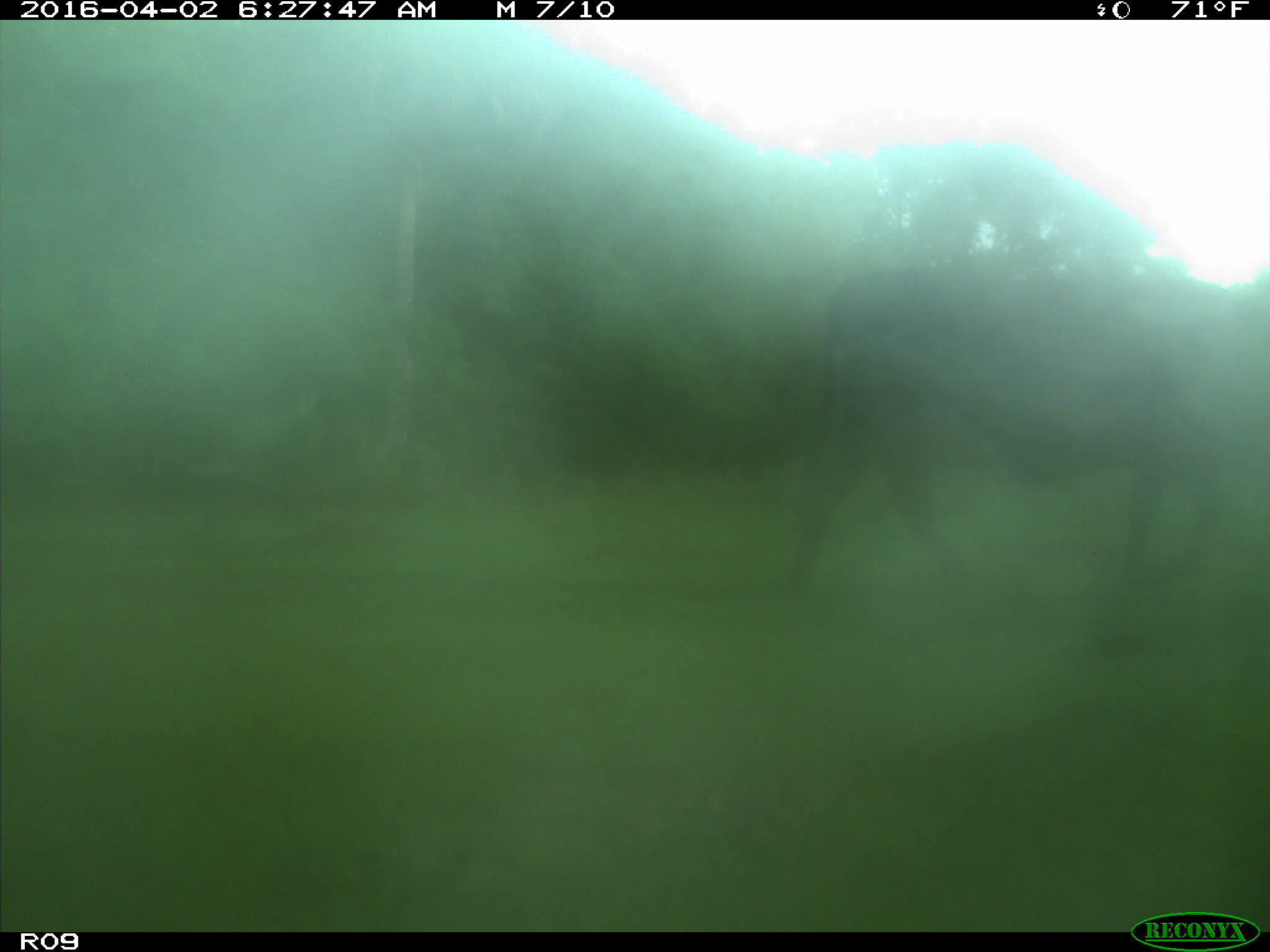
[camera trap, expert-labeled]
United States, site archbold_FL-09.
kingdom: Animalia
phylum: Chordata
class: Mammalia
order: Artiodactyla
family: Bovidae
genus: Bos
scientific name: Bos taurus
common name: domestic cow